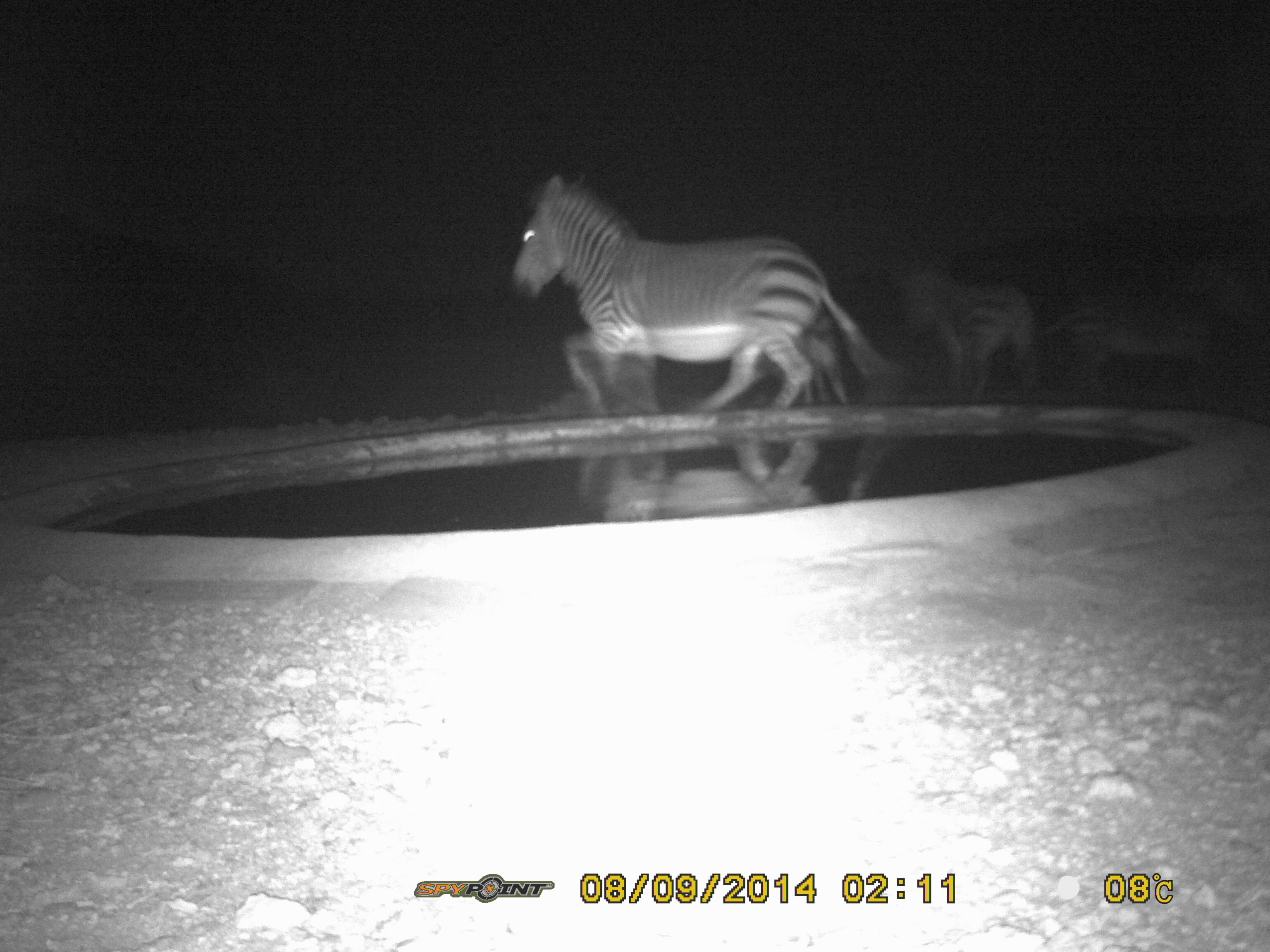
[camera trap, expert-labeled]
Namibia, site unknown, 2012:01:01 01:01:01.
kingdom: Animalia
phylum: Chordata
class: Mammalia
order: Perissodactyla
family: Equidae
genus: Equus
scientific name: Equus zebra hartmannae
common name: hartmann's mountain zebra